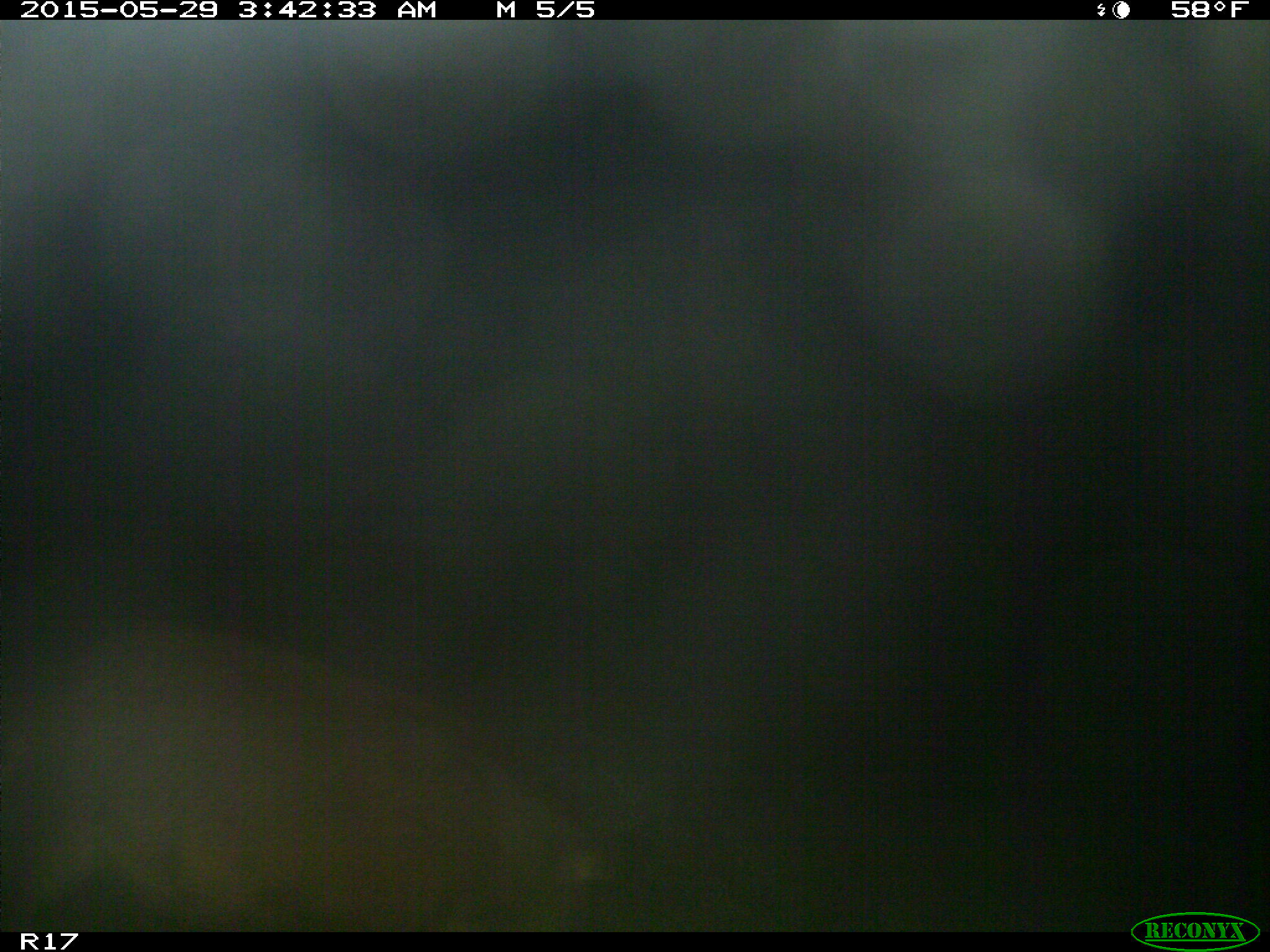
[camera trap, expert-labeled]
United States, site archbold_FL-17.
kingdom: Animalia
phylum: Chordata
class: Mammalia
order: Artiodactyla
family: Suidae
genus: Sus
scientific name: Sus scrofa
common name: wild boar